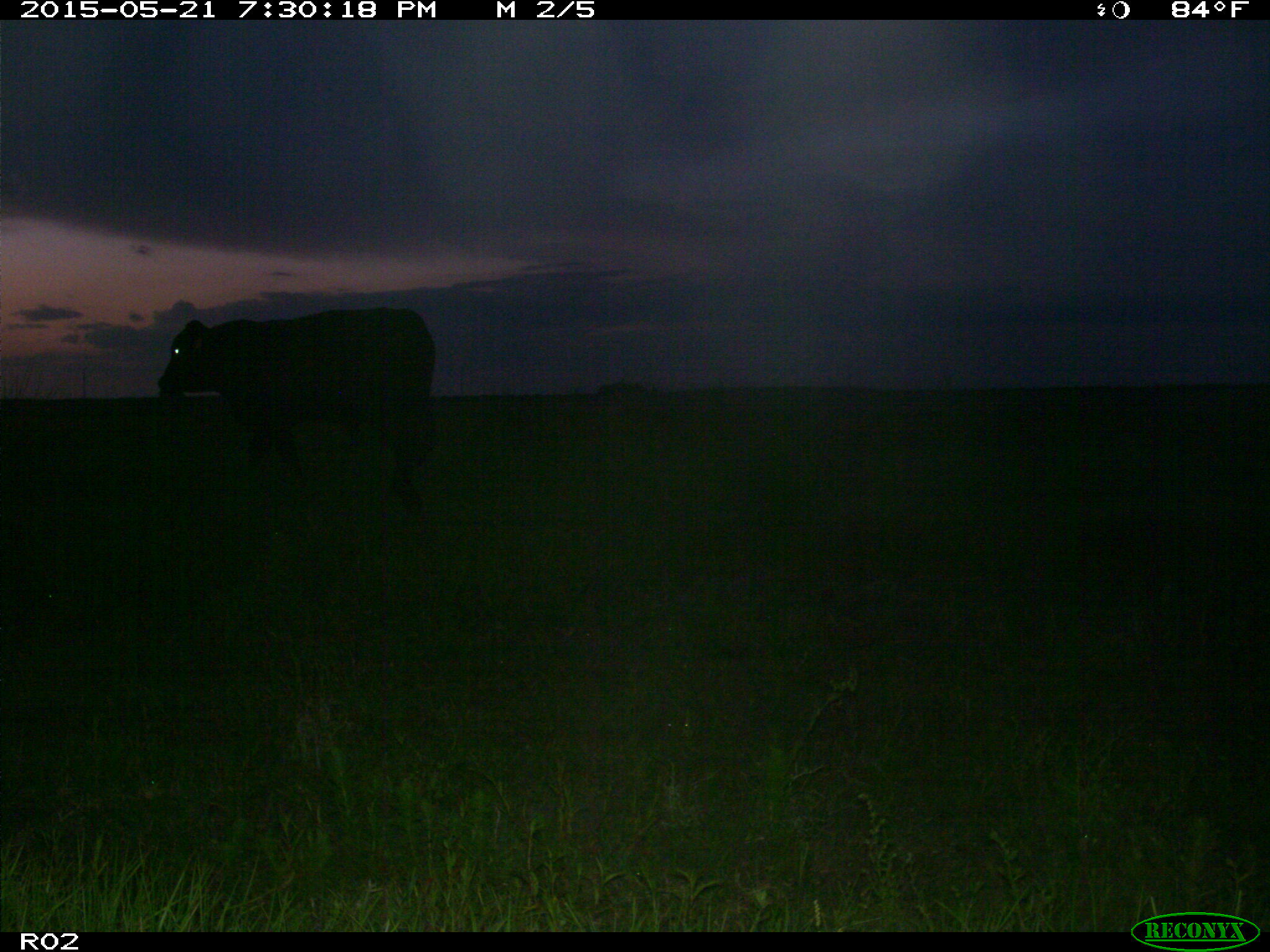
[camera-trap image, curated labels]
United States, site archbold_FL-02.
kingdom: Animalia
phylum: Chordata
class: Mammalia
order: Artiodactyla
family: Bovidae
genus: Bos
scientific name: Bos taurus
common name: domestic cow